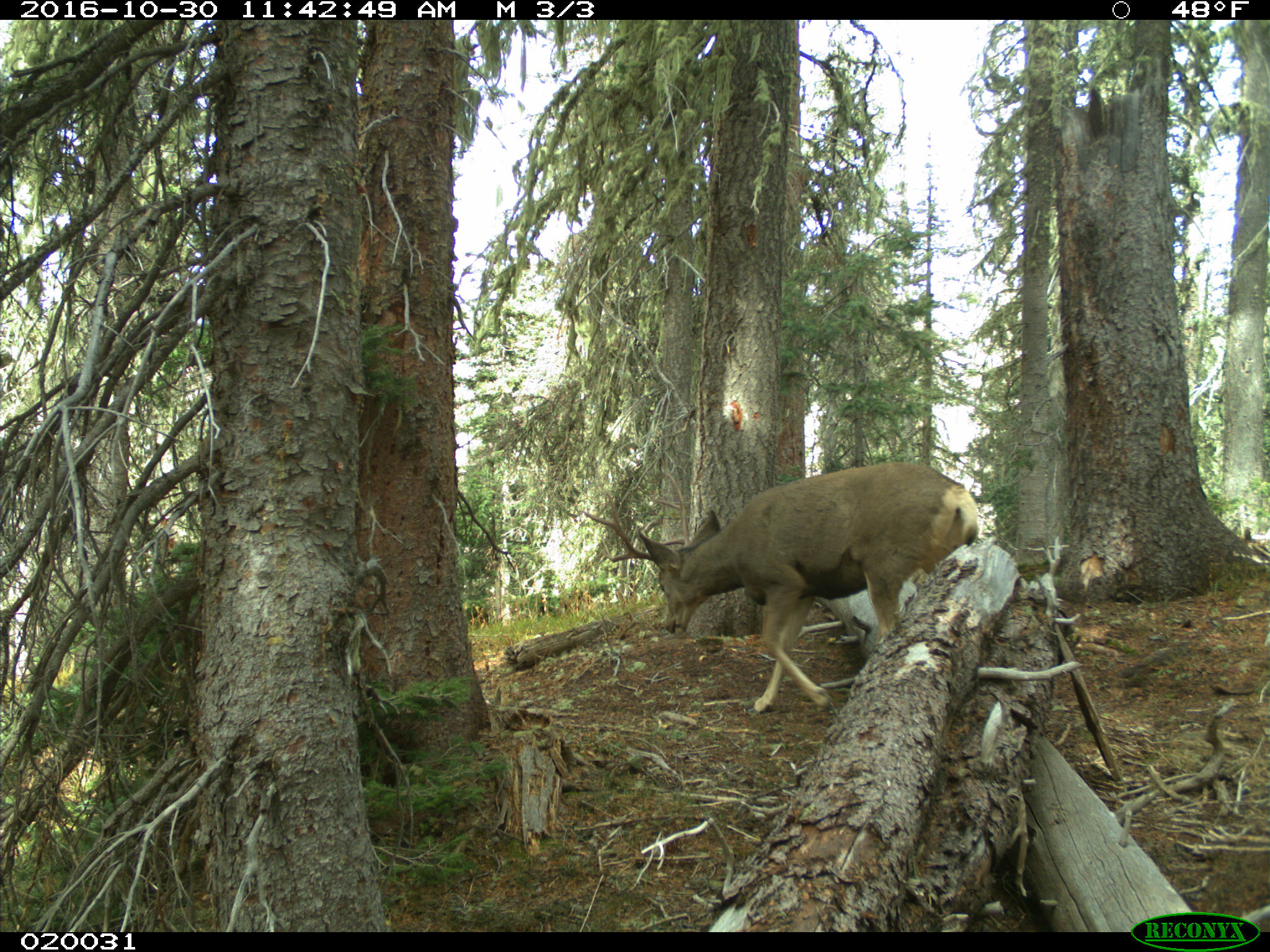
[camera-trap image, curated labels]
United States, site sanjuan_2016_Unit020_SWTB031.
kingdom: Animalia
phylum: Chordata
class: Mammalia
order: Artiodactyla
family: Cervidae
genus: Odocoileus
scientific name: Odocoileus hemionus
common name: mule deer